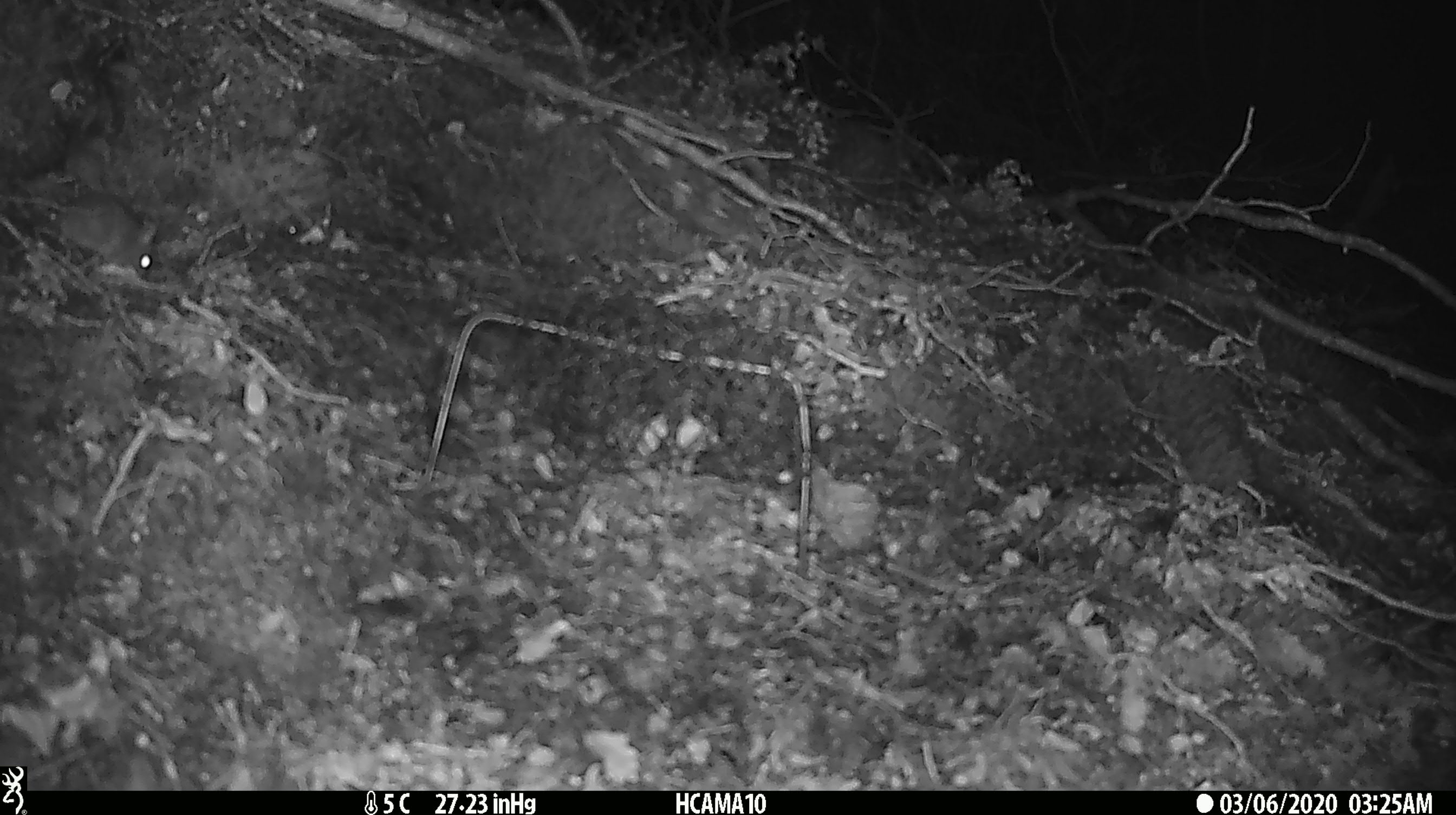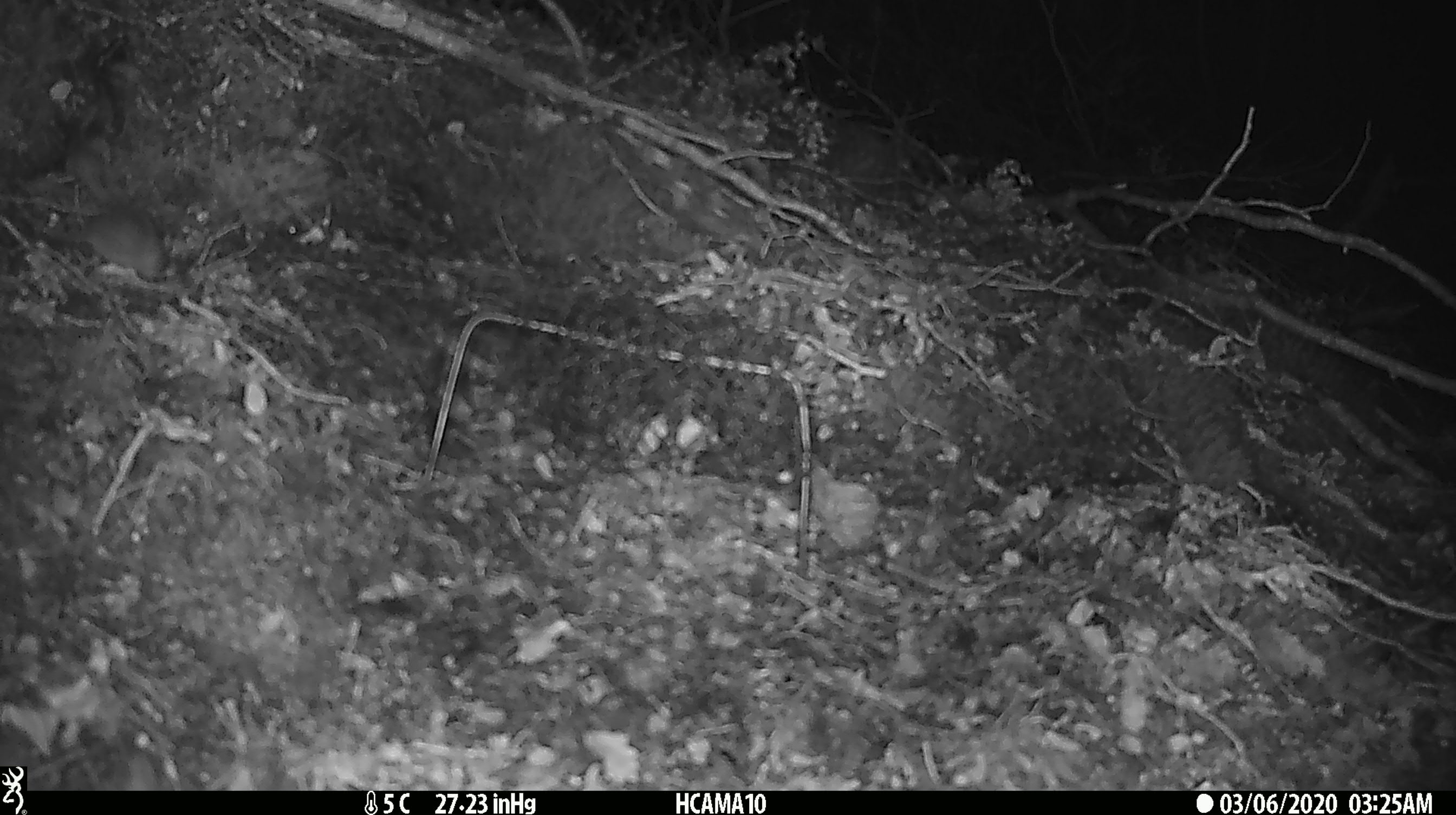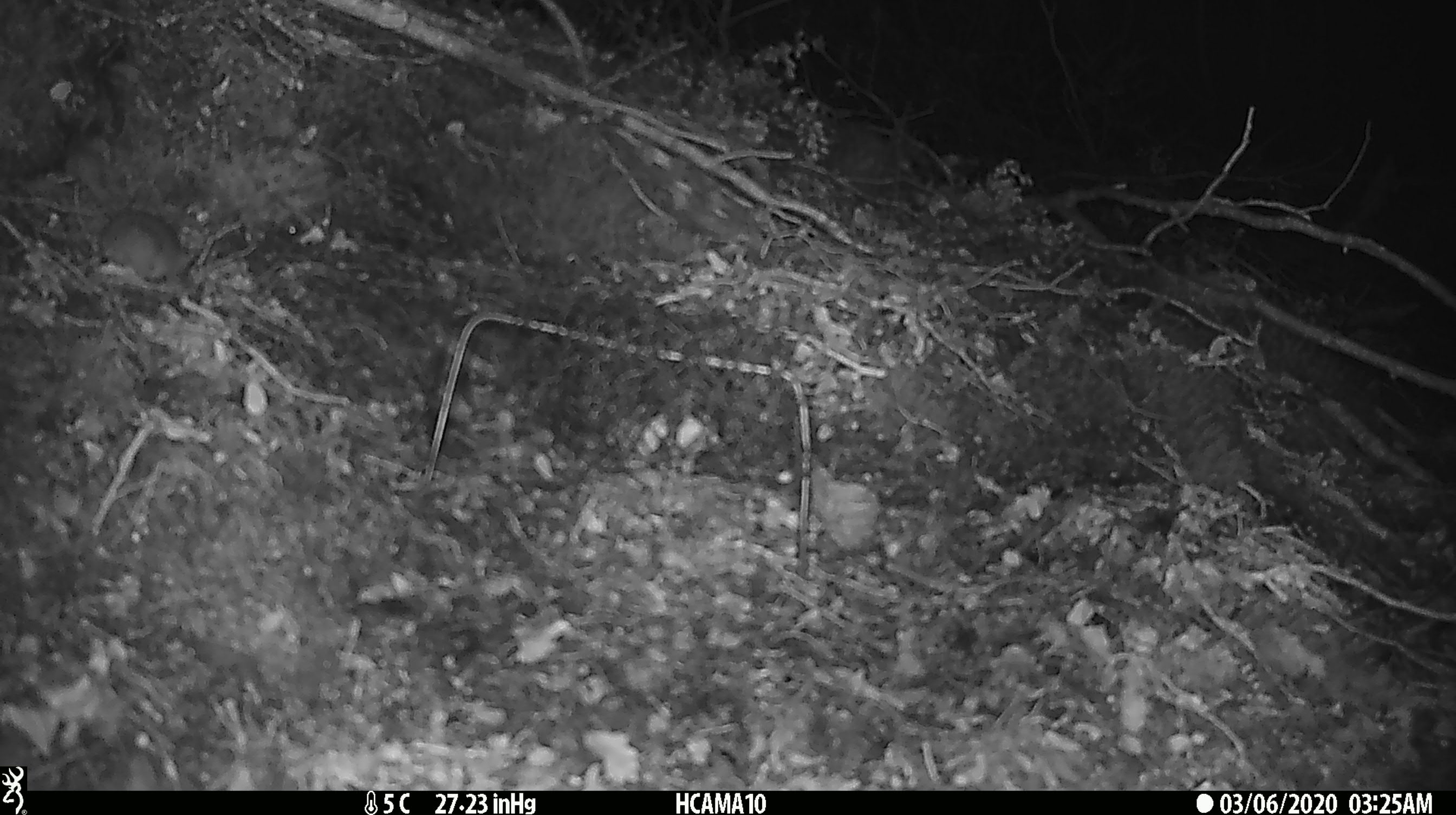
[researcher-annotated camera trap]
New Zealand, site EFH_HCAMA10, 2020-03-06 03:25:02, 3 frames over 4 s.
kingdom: Animalia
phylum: Chordata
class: Mammalia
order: Rodentia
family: Muridae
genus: Mus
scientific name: Mus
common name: mouse